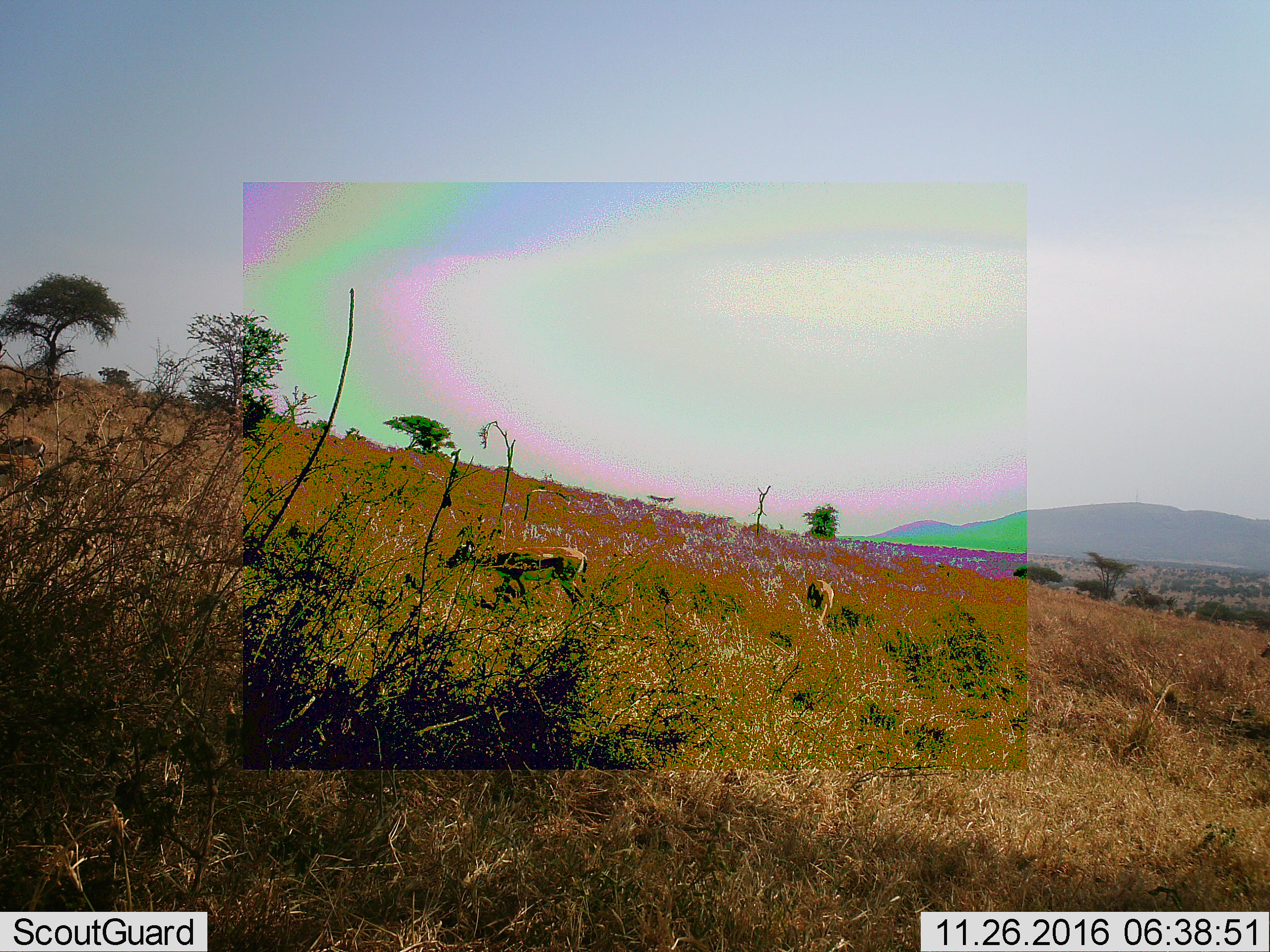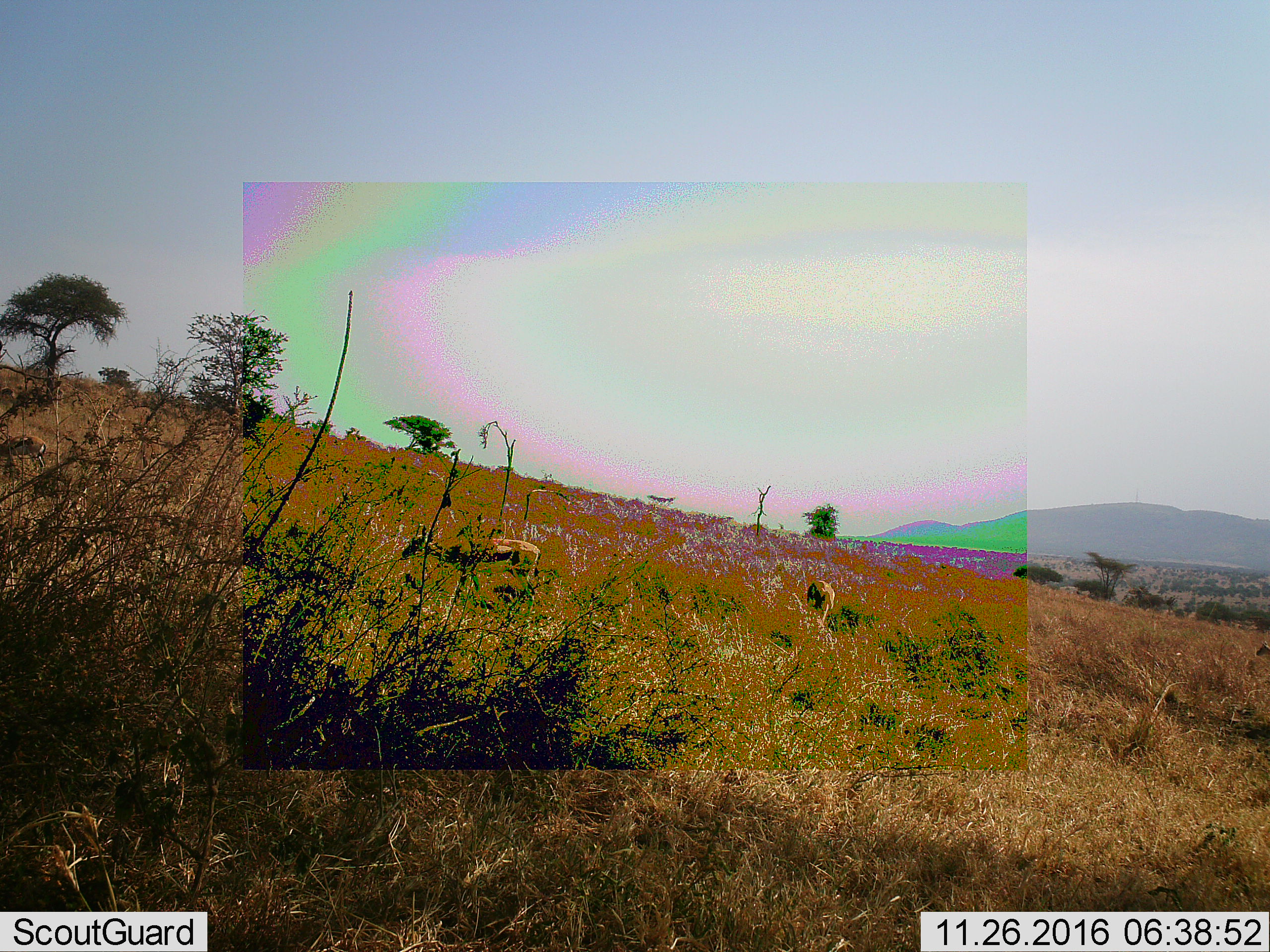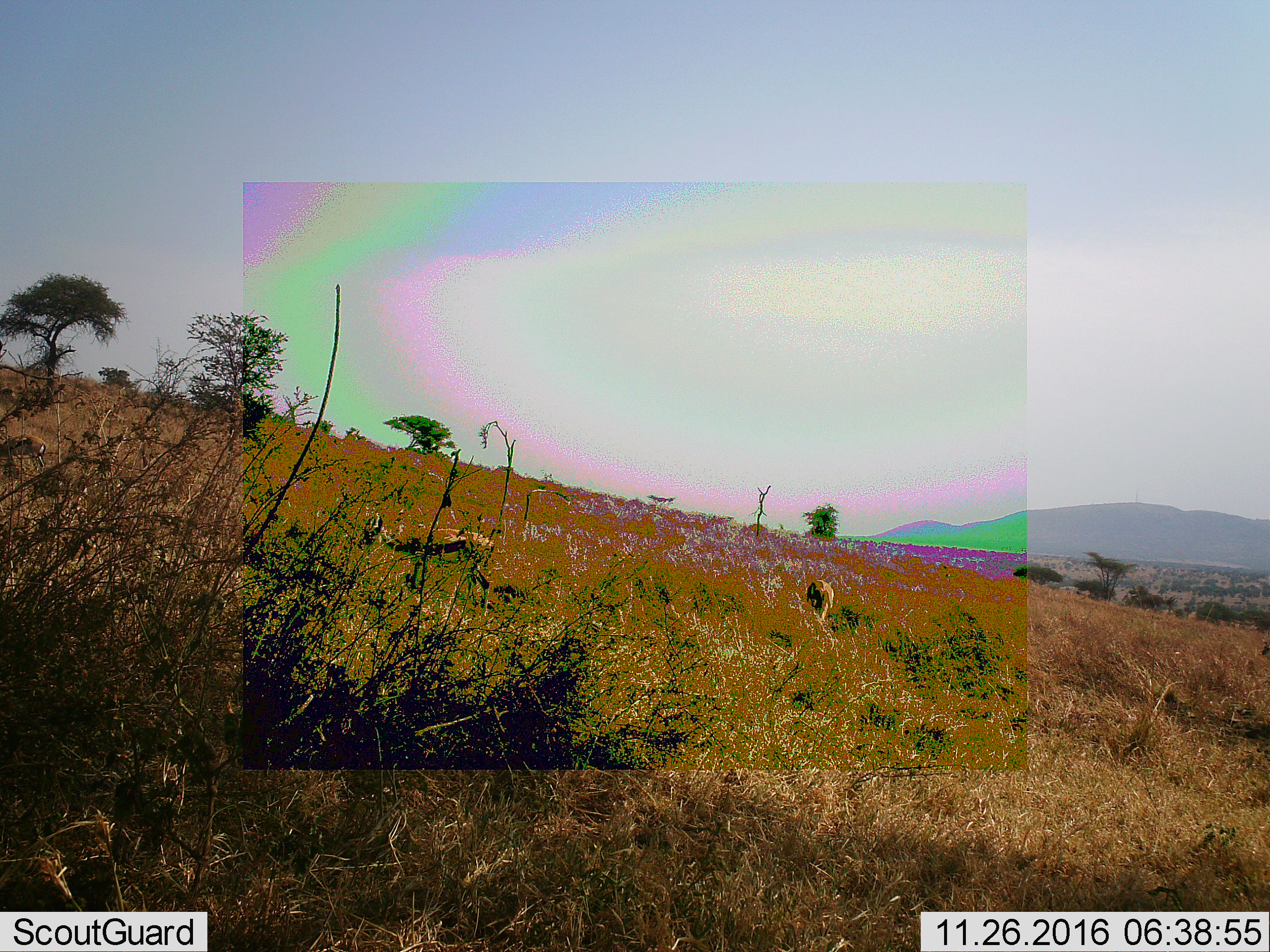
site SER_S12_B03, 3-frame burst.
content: unidentified animal